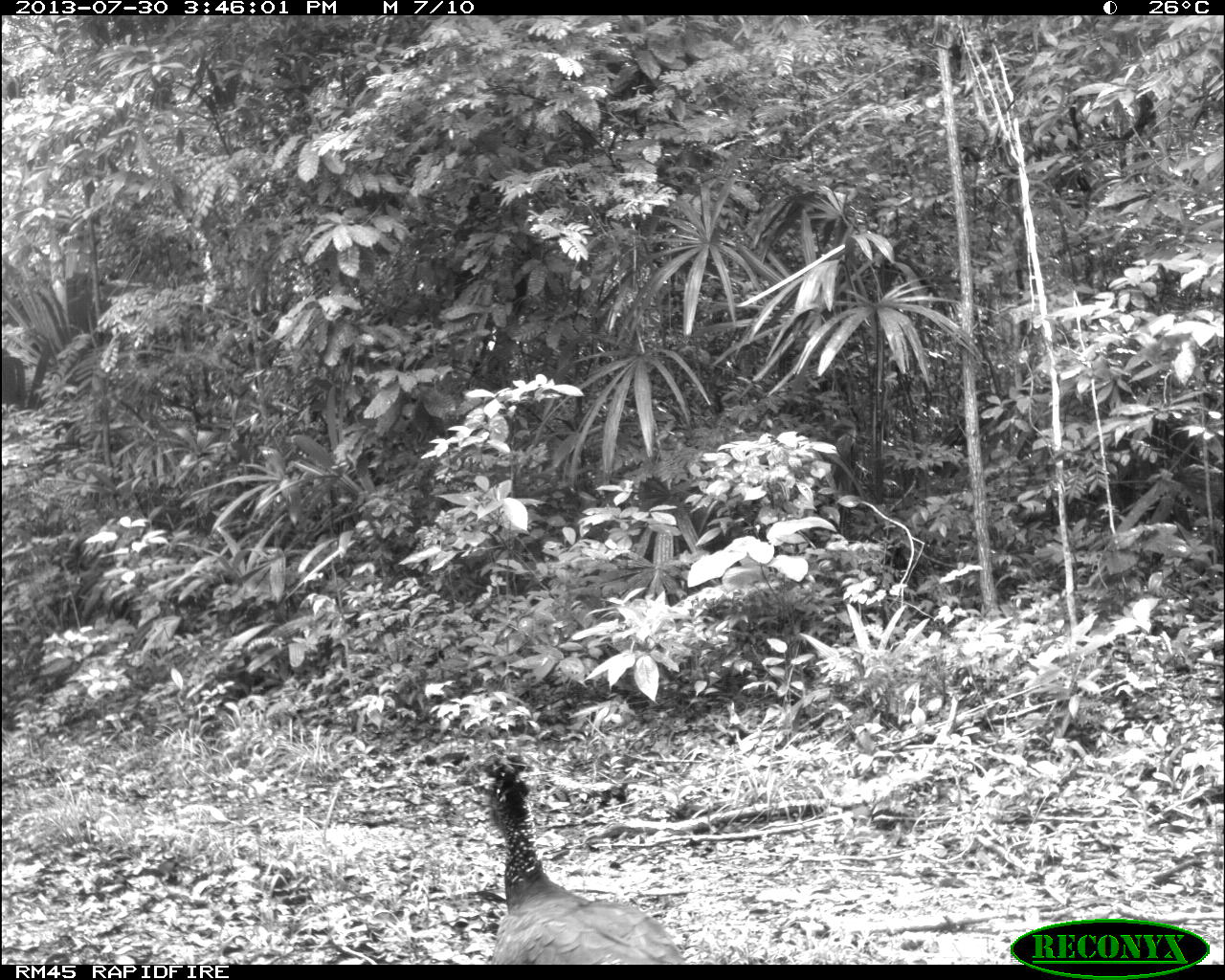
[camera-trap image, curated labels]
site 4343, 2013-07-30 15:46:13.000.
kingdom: Animalia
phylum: Chordata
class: Aves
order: Galliformes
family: Cracidae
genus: Crax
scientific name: Crax rubra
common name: great curassow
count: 2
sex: female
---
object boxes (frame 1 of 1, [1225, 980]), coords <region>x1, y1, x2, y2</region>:
crax rubra: <region>478, 759, 684, 965</region>